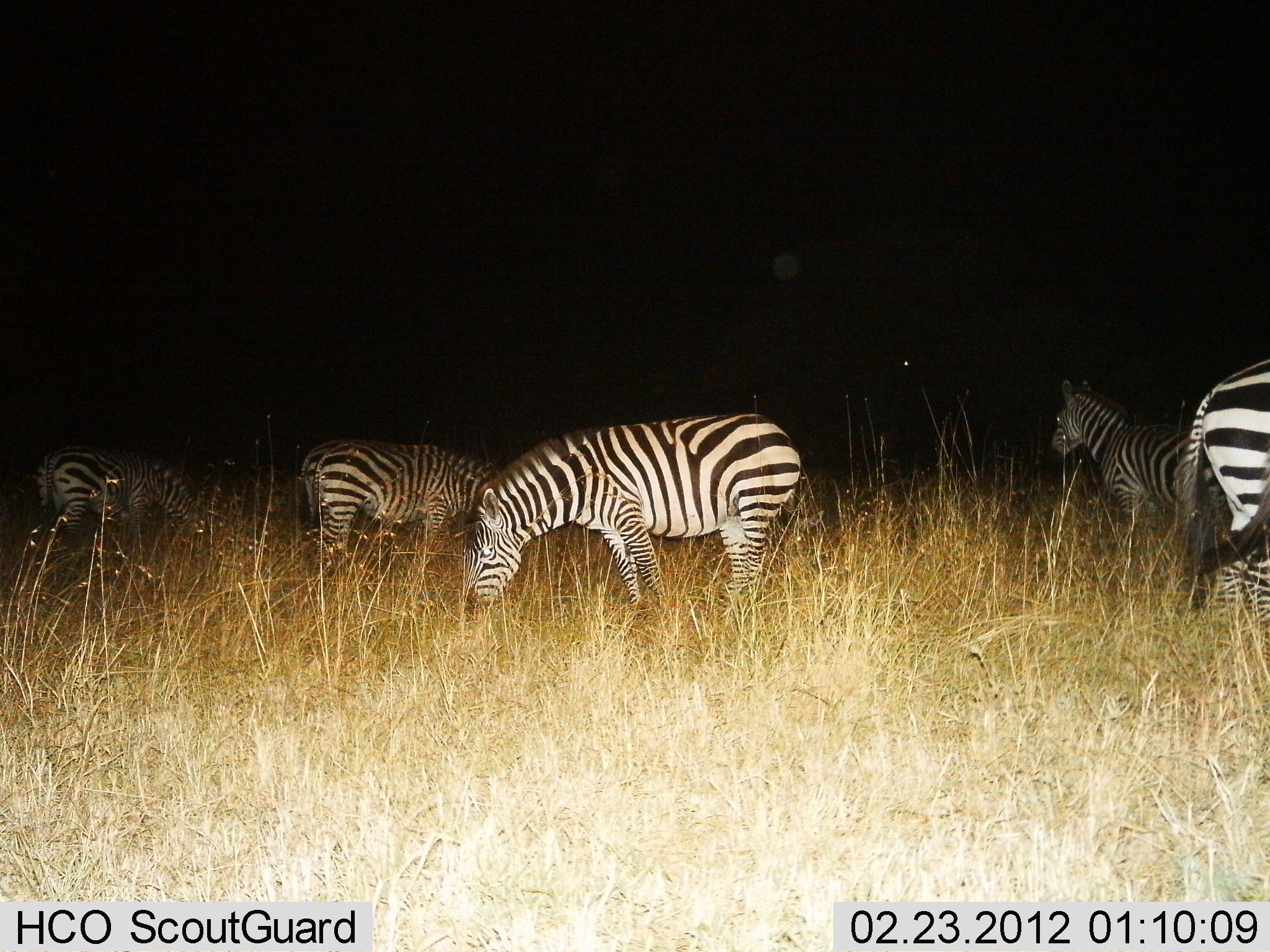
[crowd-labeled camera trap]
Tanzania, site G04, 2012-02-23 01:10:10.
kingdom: Animalia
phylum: Chordata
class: Mammalia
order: Perissodactyla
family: Equidae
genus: Equus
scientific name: Equus quagga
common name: plains zebra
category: zebra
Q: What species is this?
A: Zebra (plains zebra) (Equus quagga).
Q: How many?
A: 5.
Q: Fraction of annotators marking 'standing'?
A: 74%.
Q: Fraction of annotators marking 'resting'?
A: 4%.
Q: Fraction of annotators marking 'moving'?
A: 4%.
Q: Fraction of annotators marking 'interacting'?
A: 0%.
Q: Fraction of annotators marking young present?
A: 0%.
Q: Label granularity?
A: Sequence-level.